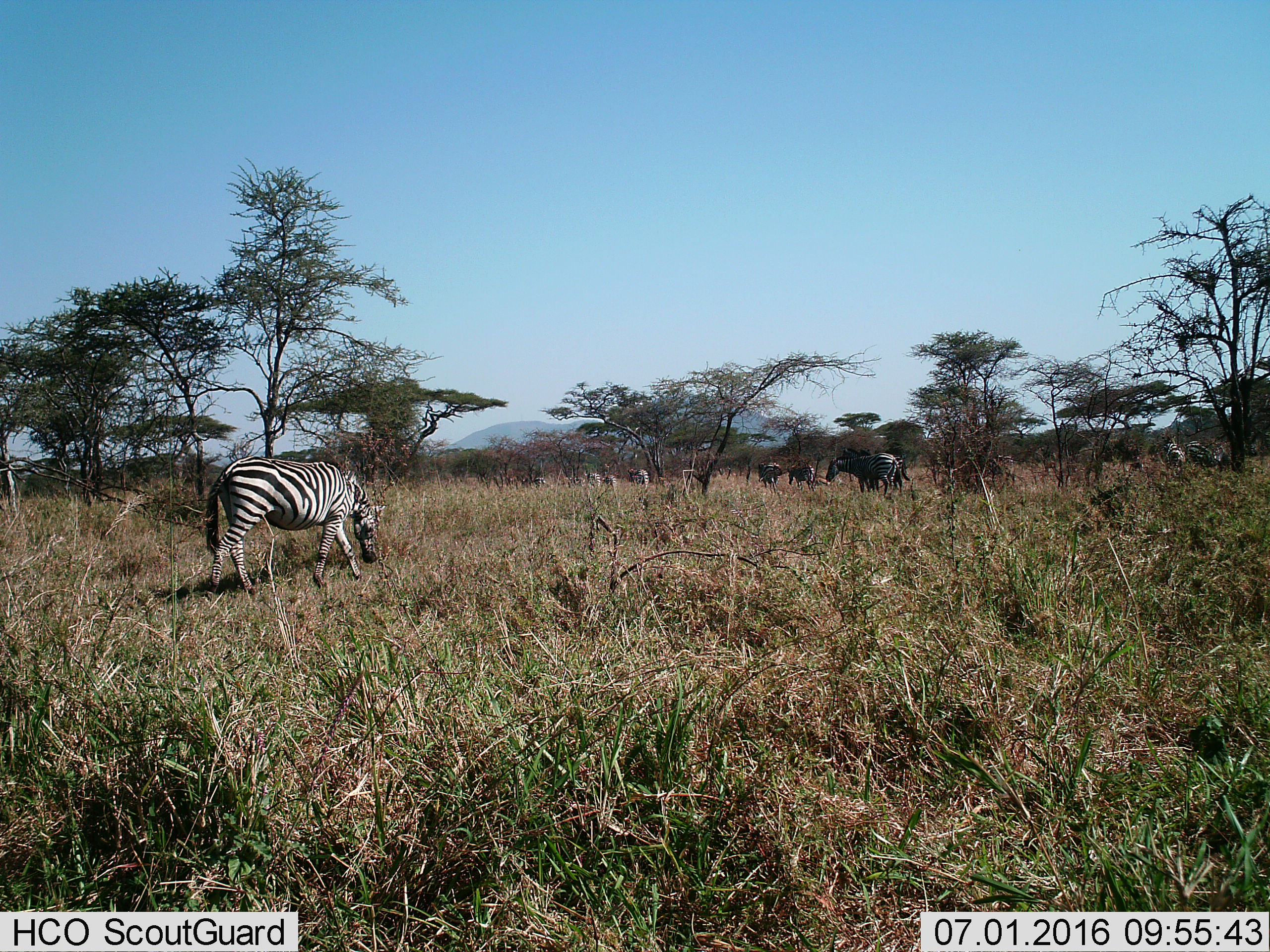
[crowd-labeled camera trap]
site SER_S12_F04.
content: unidentified animal